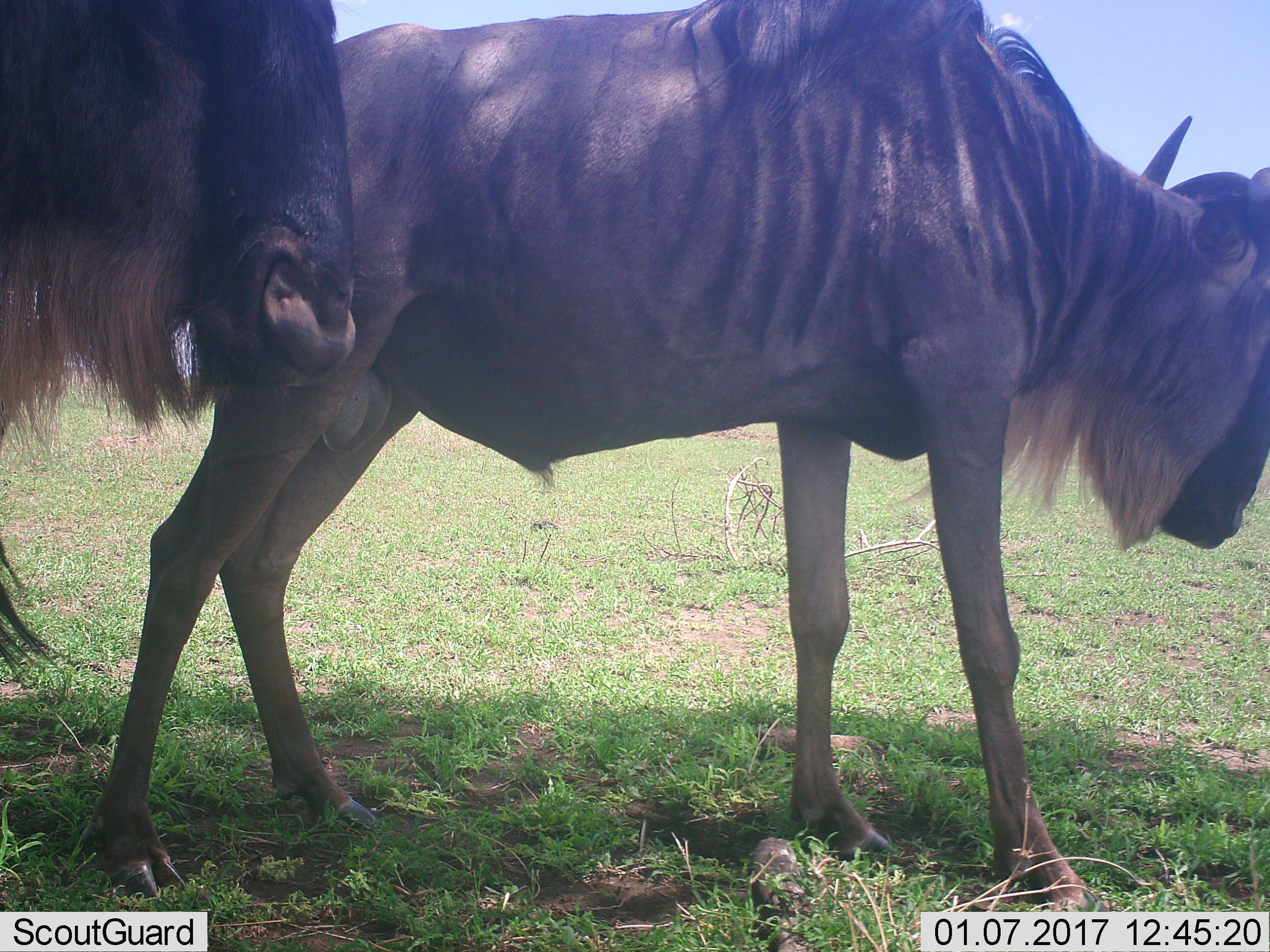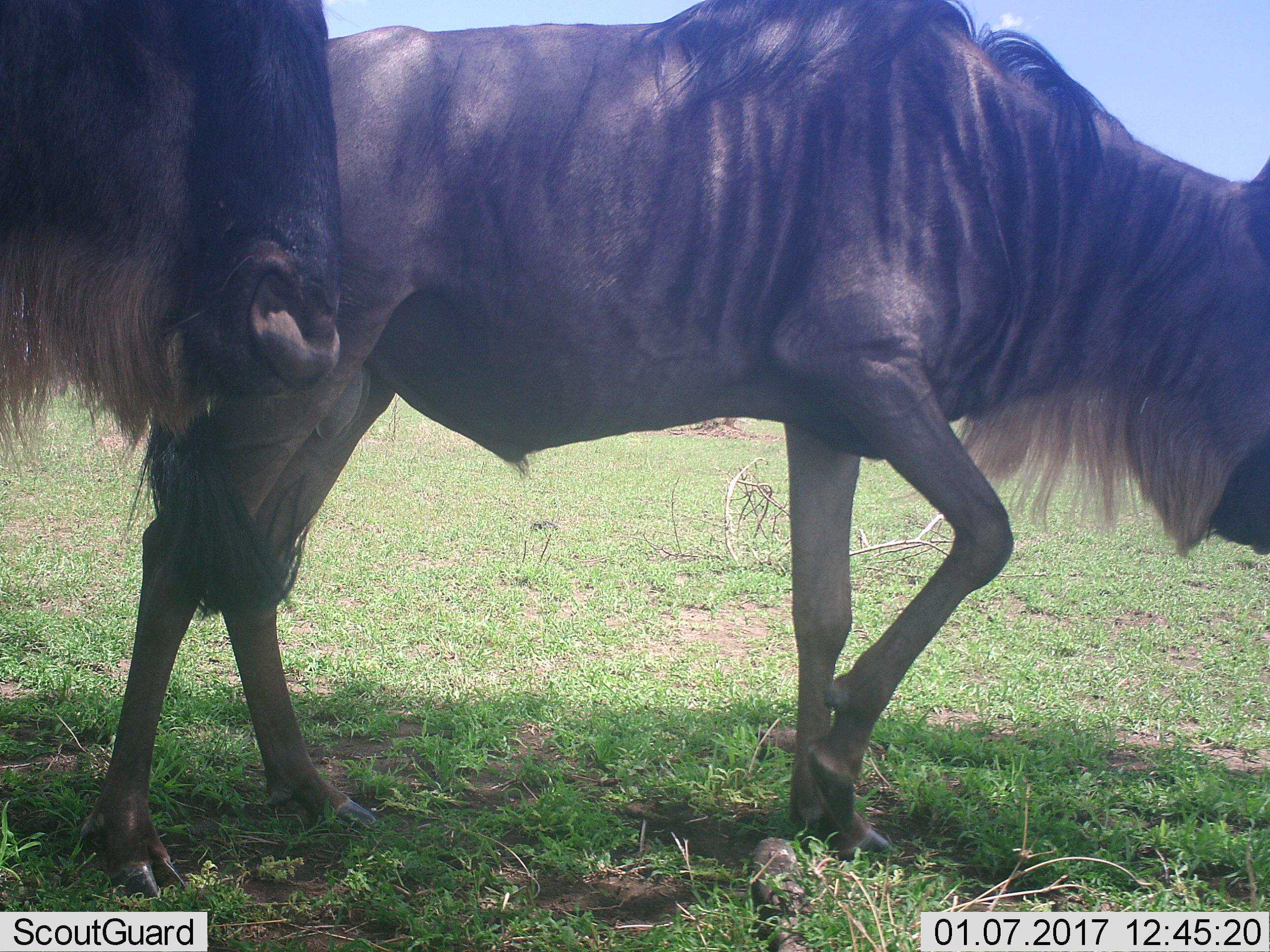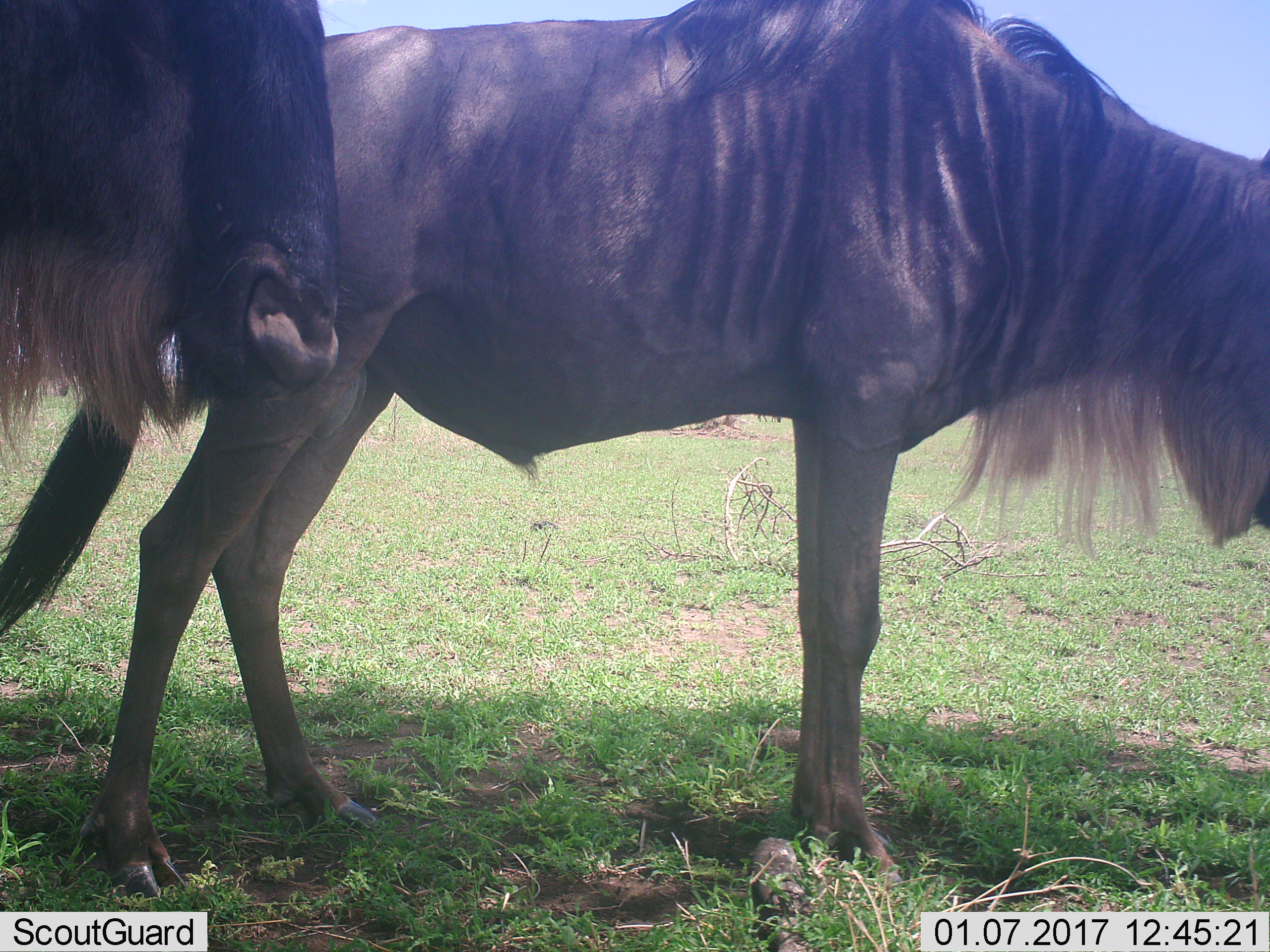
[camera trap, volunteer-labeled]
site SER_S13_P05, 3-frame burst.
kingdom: Animalia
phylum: Chordata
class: Mammalia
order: Artiodactyla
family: Bovidae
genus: Connochaetes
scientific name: Connochaetes taurinus taurinus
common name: blue wildebeest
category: wildebeestblue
Wildebeestblue (blue wildebeest) (Connochaetes taurinus taurinus), count 2. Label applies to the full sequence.